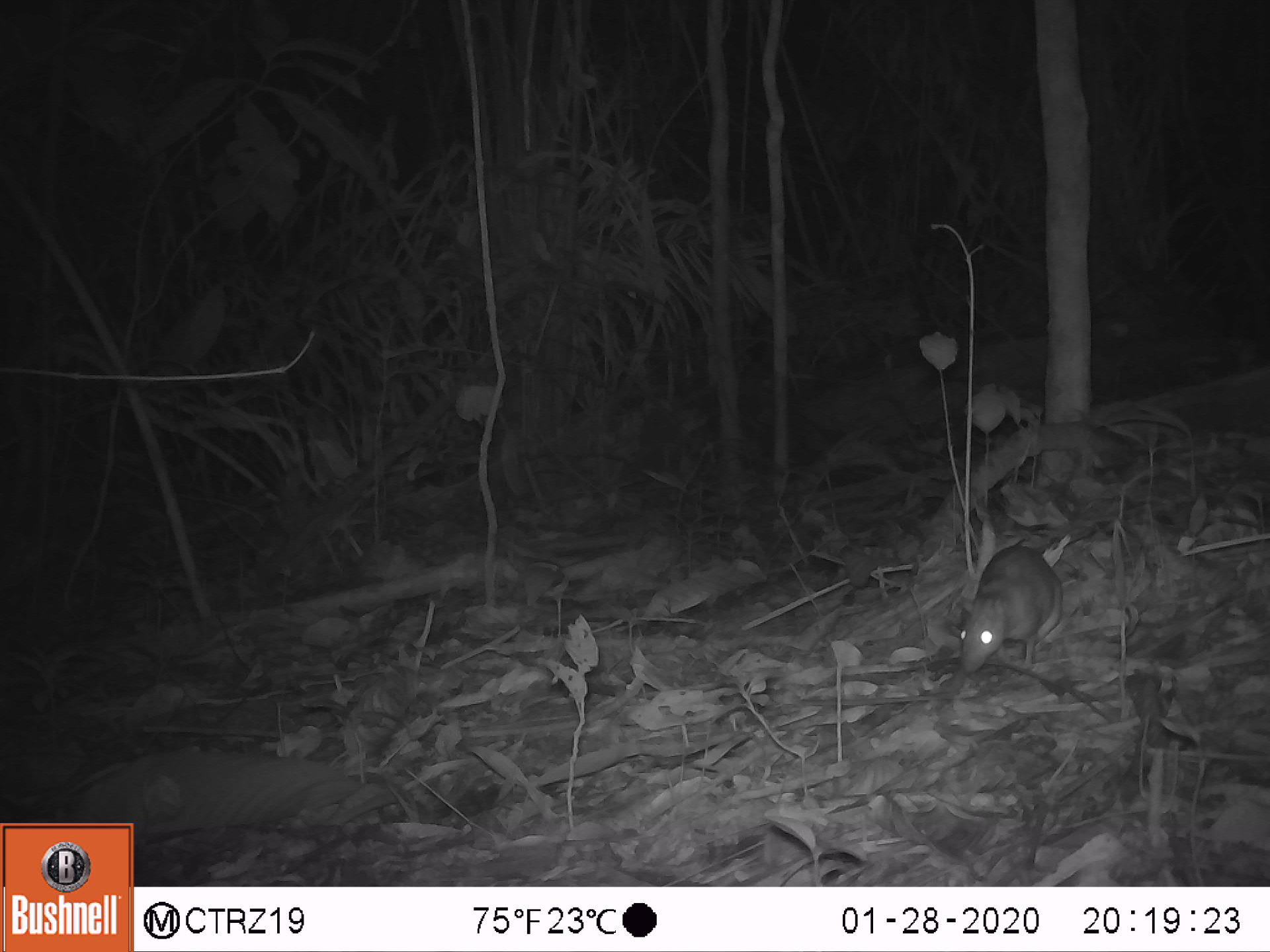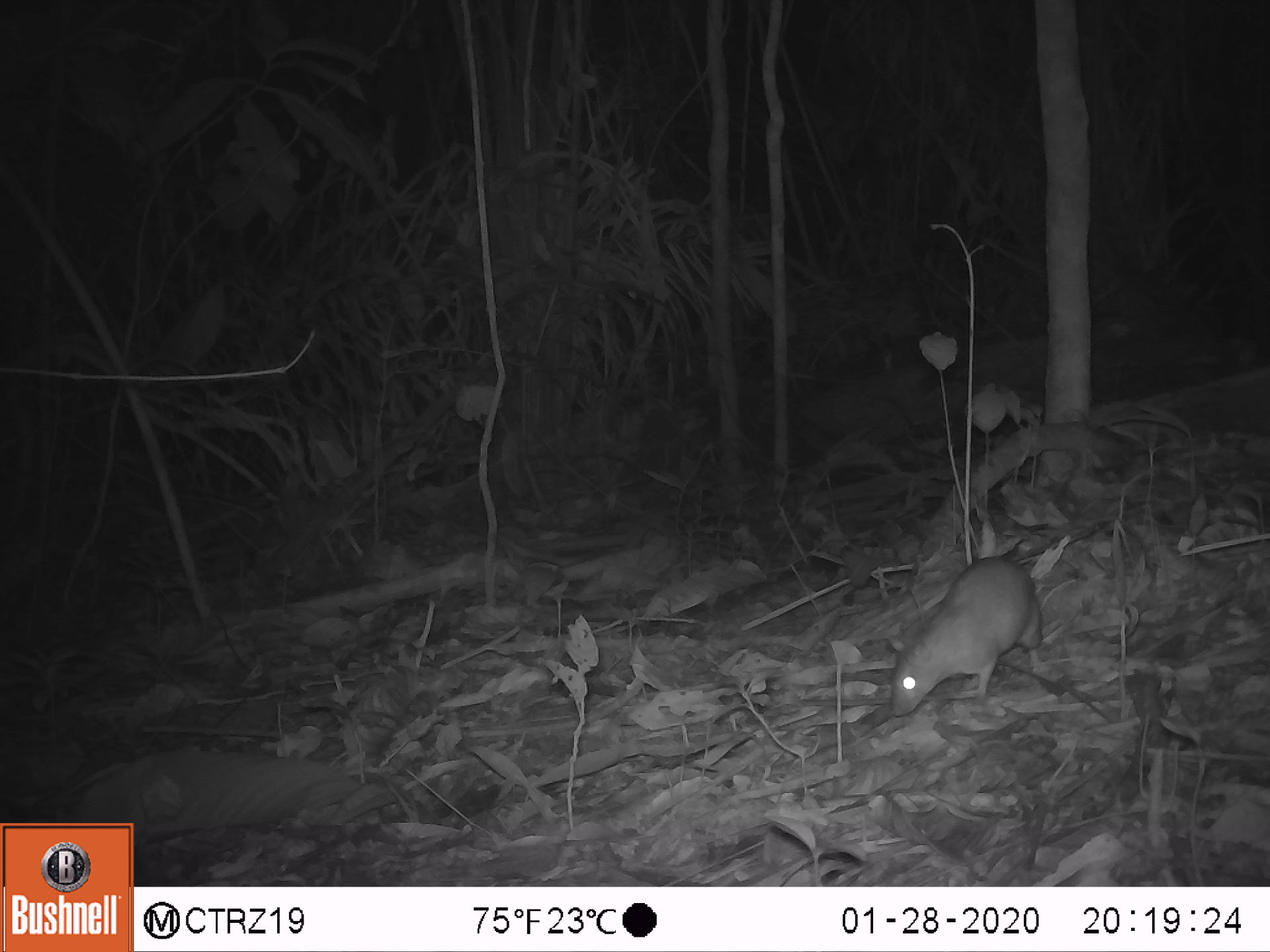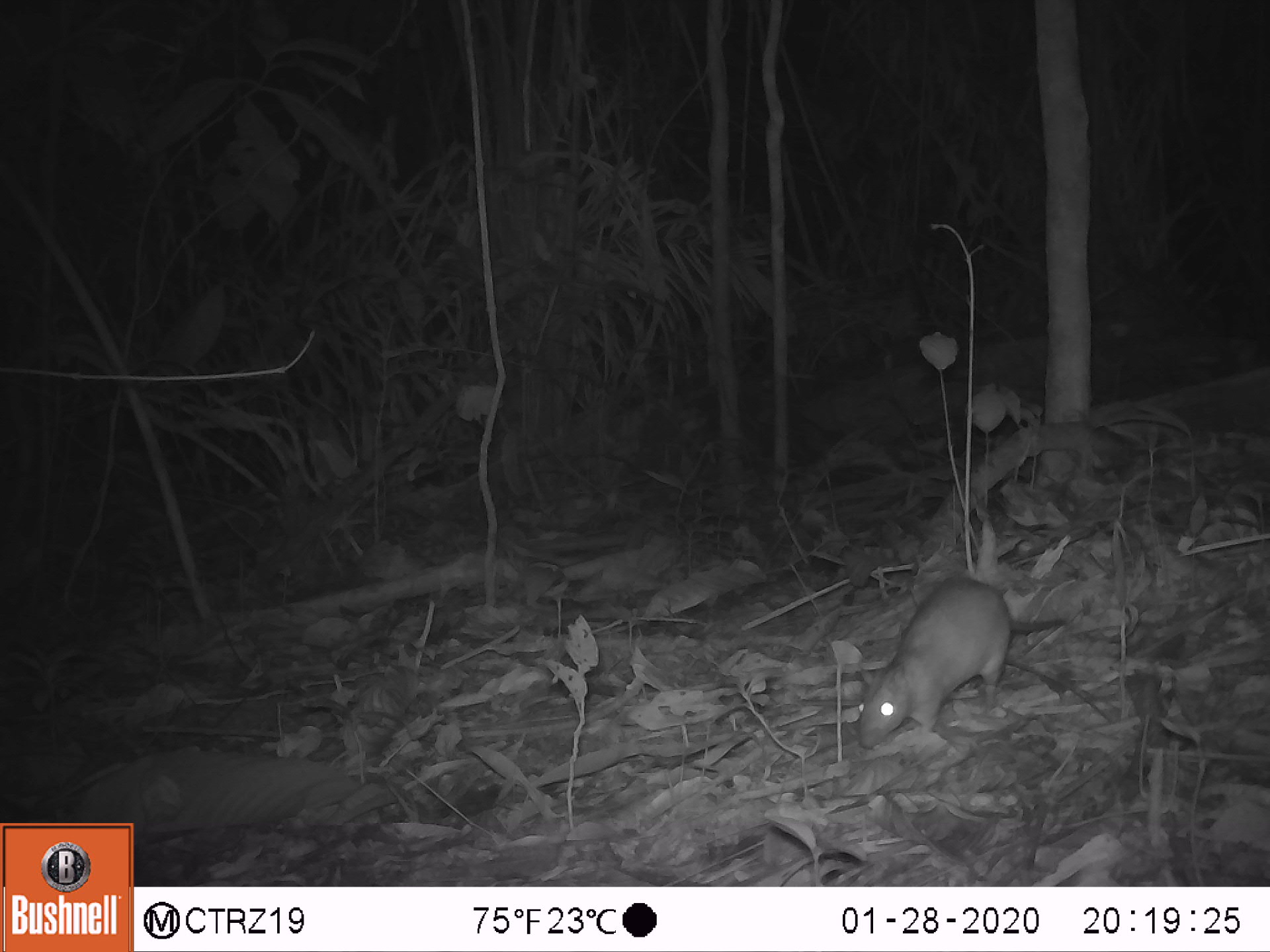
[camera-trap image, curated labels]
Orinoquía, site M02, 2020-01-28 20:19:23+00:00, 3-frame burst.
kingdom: Animalia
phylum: Chordata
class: Mammalia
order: Rodentia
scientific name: Rodentia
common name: rodent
Rodent (Rodentia).